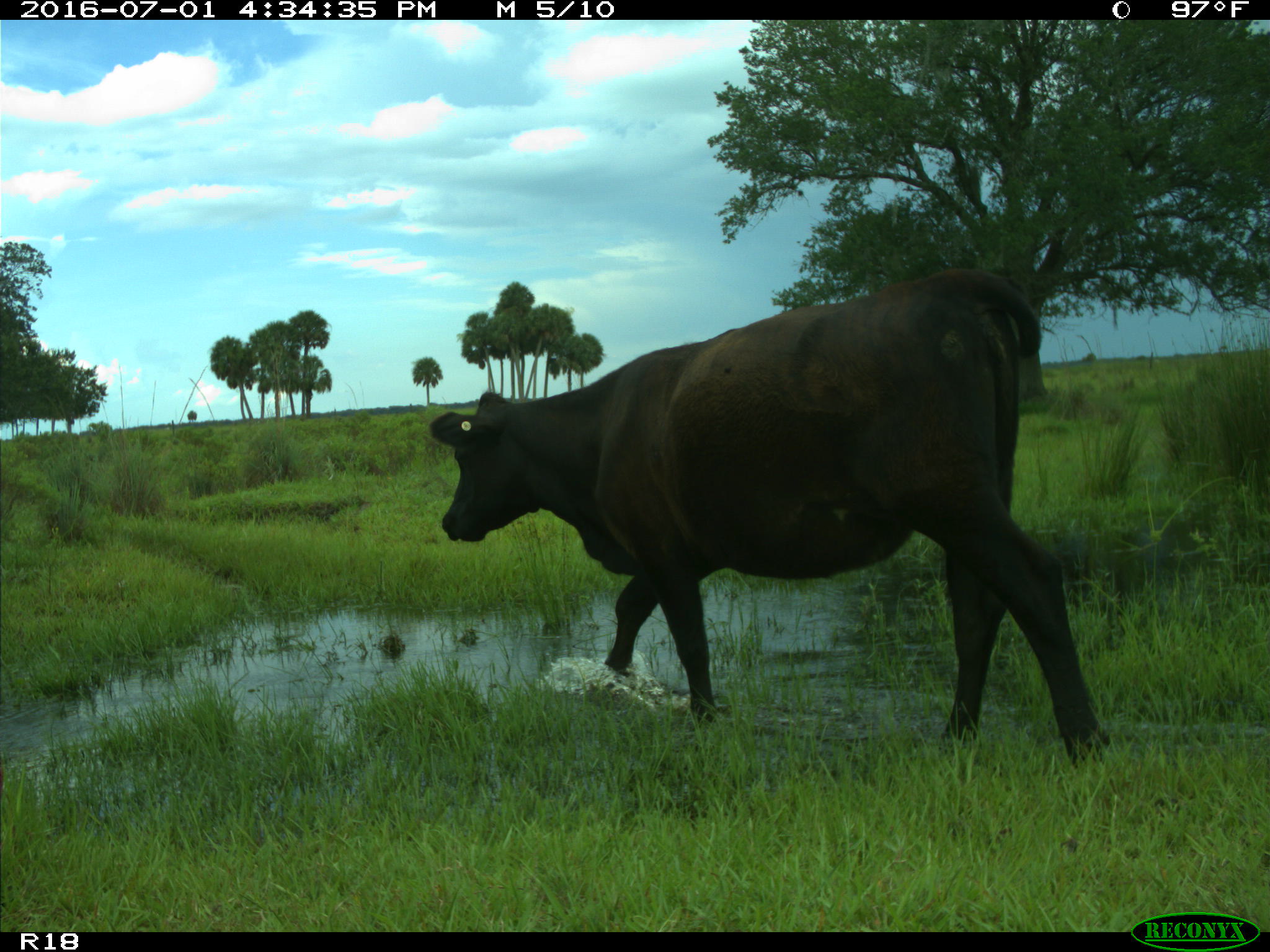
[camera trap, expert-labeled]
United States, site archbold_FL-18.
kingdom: Animalia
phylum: Chordata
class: Mammalia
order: Artiodactyla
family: Bovidae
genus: Bos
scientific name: Bos taurus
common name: domestic cow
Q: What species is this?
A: Bos taurus (domestic cow).